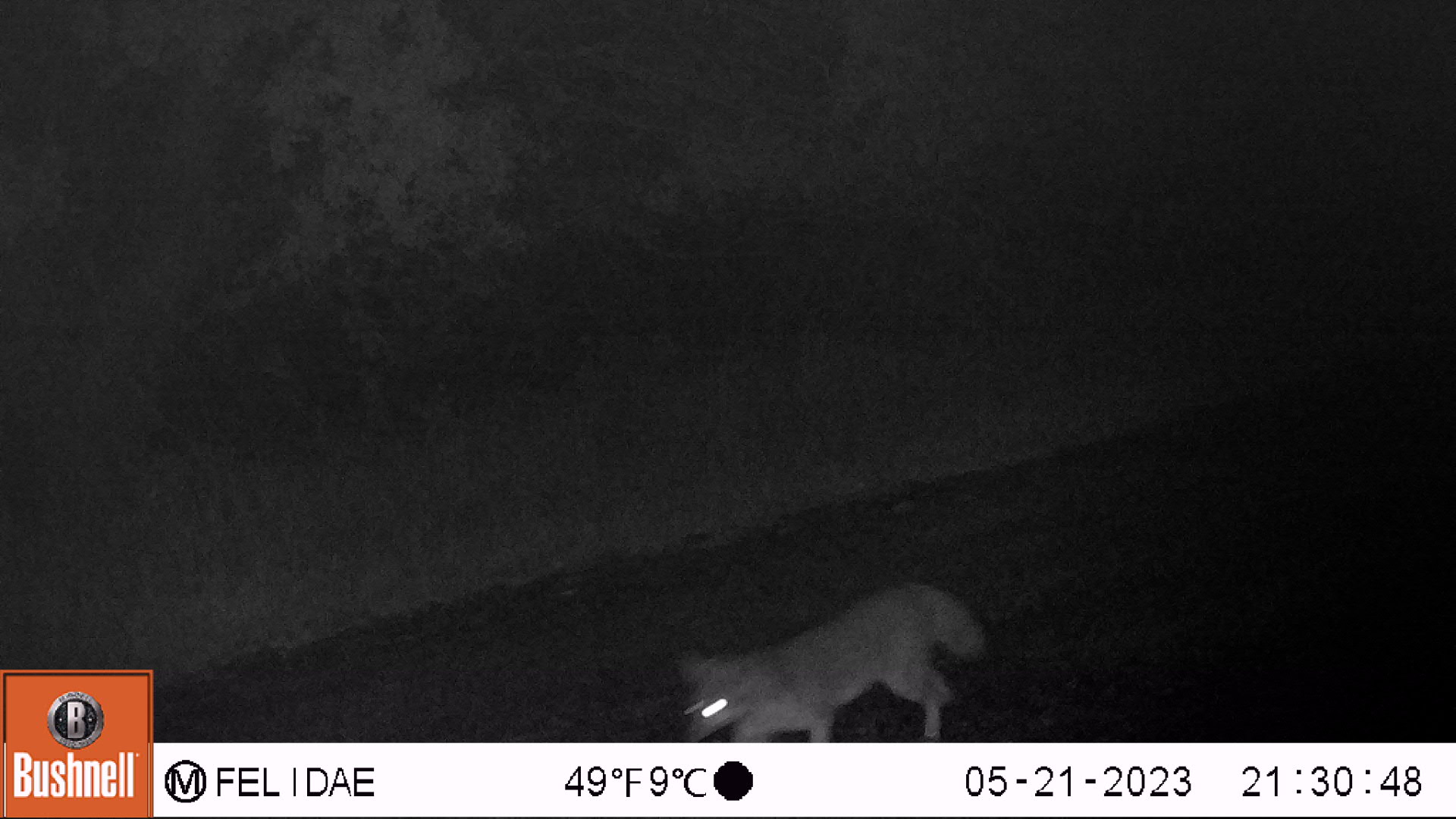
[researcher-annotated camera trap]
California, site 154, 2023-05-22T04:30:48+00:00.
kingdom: Animalia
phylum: Chordata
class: Mammalia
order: Carnivora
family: Canidae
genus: Urocyon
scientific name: Urocyon cinereoargenteus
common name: gray fox